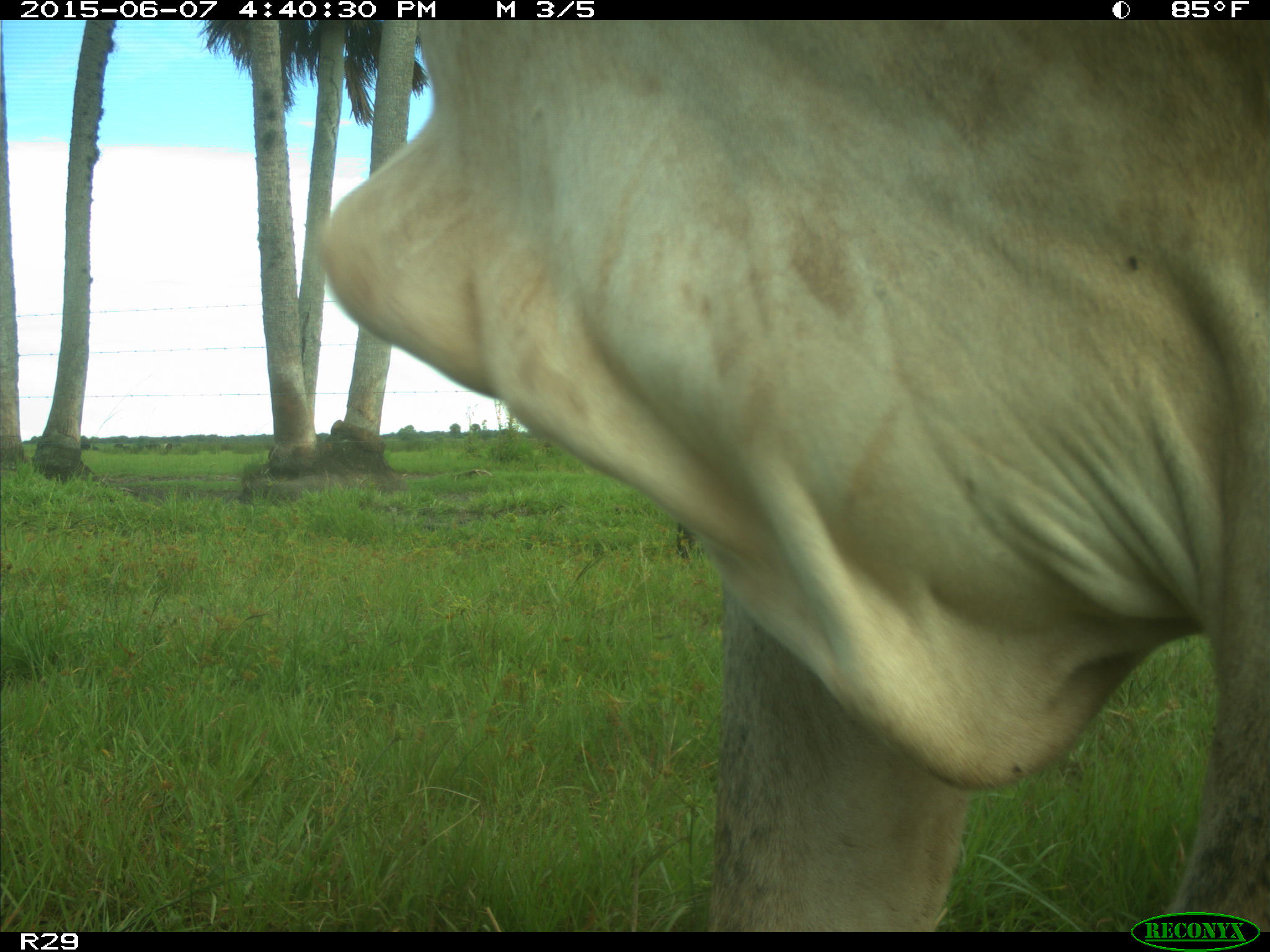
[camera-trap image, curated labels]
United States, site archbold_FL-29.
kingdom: Animalia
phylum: Chordata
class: Mammalia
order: Artiodactyla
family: Bovidae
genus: Bos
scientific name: Bos taurus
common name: domestic cow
Bos taurus (domestic cow).